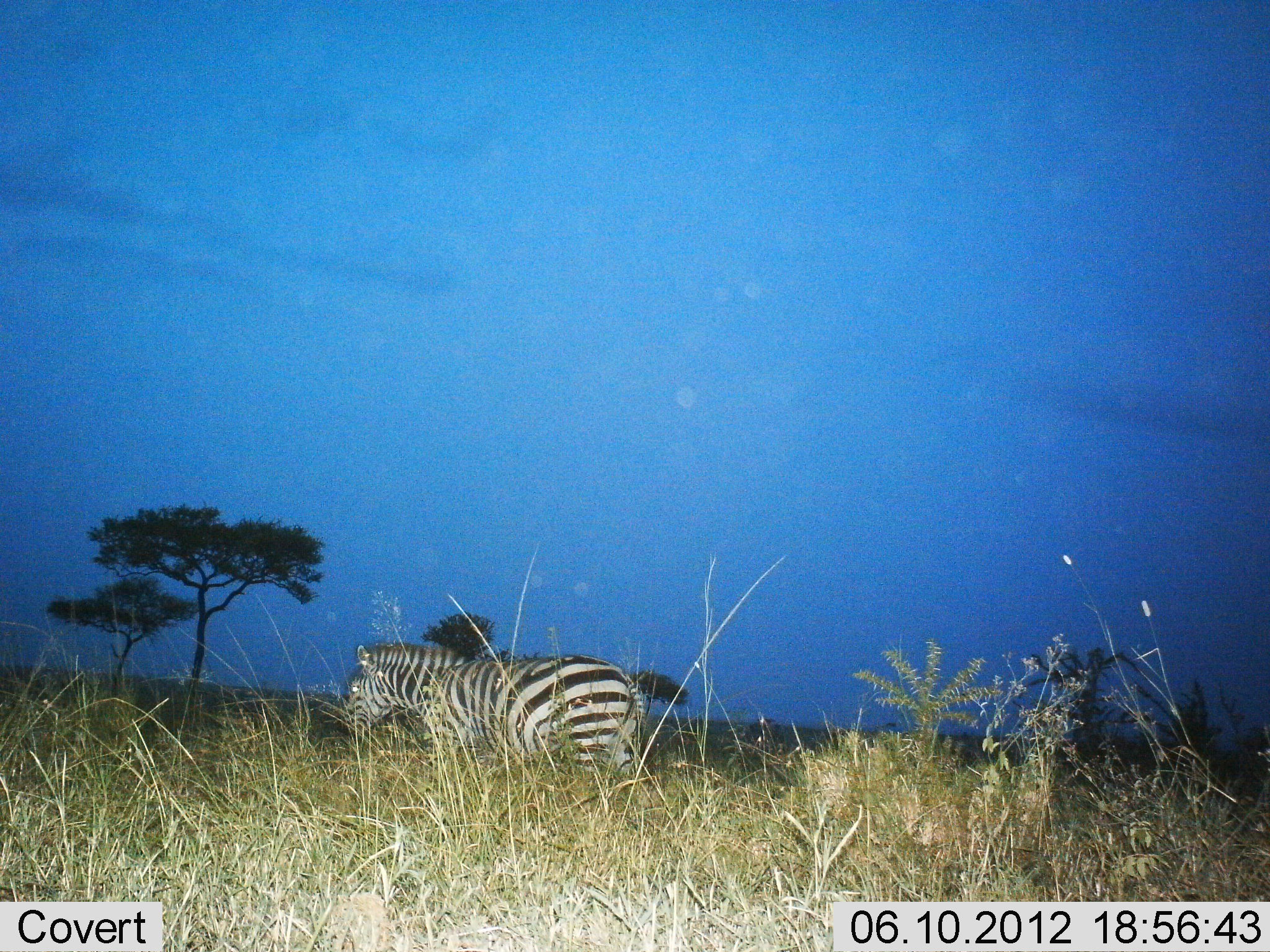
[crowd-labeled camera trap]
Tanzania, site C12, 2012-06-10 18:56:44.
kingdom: Animalia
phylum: Chordata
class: Mammalia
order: Perissodactyla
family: Equidae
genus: Equus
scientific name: Equus quagga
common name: plains zebra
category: zebra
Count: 1.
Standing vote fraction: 40%.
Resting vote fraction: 10%.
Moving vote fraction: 50%.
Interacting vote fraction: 0%.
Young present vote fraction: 0%.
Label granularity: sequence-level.